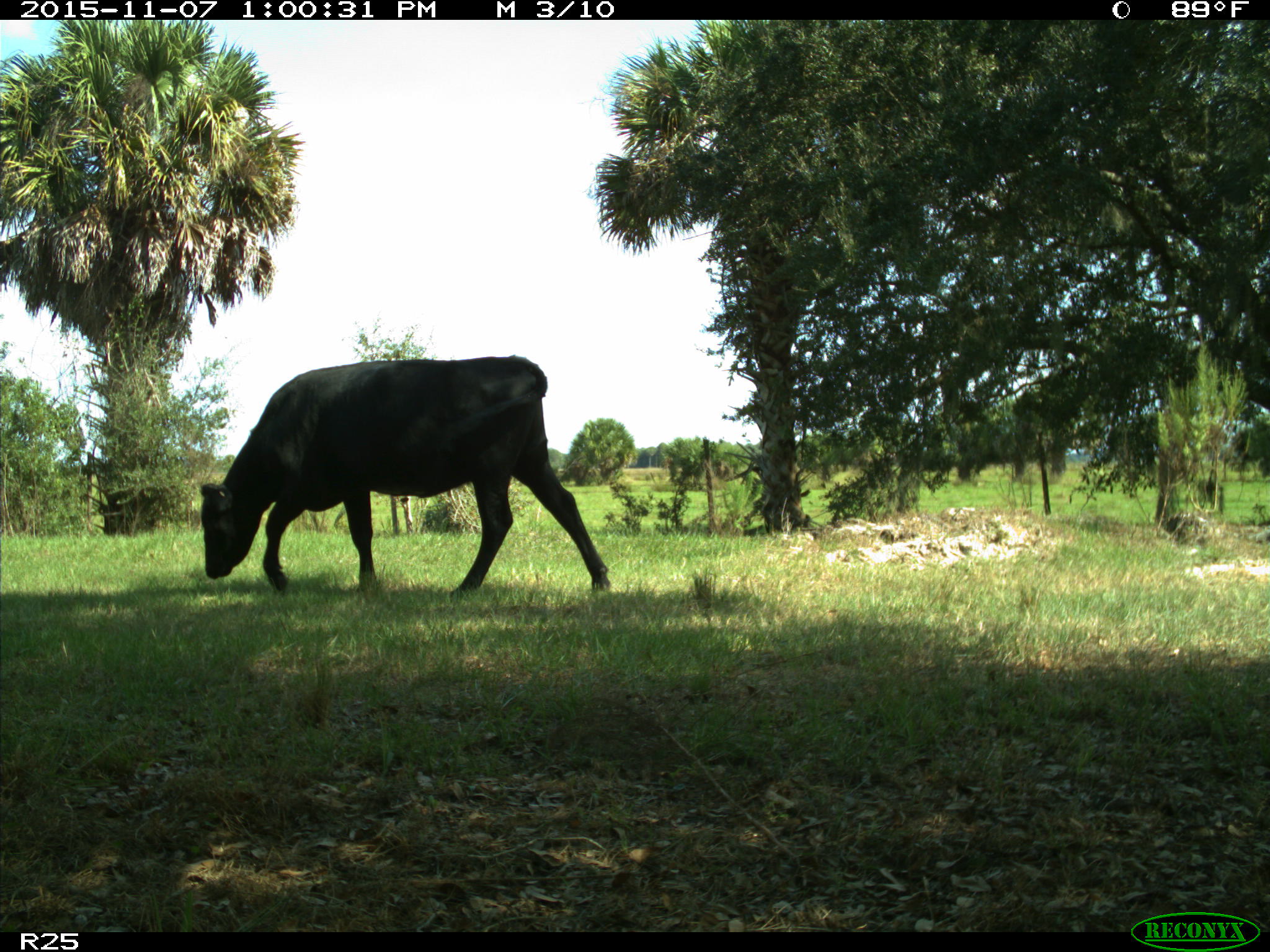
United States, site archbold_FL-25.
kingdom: Animalia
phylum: Chordata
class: Mammalia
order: Artiodactyla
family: Bovidae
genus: Bos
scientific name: Bos taurus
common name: domestic cow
Bos taurus (domestic cow).